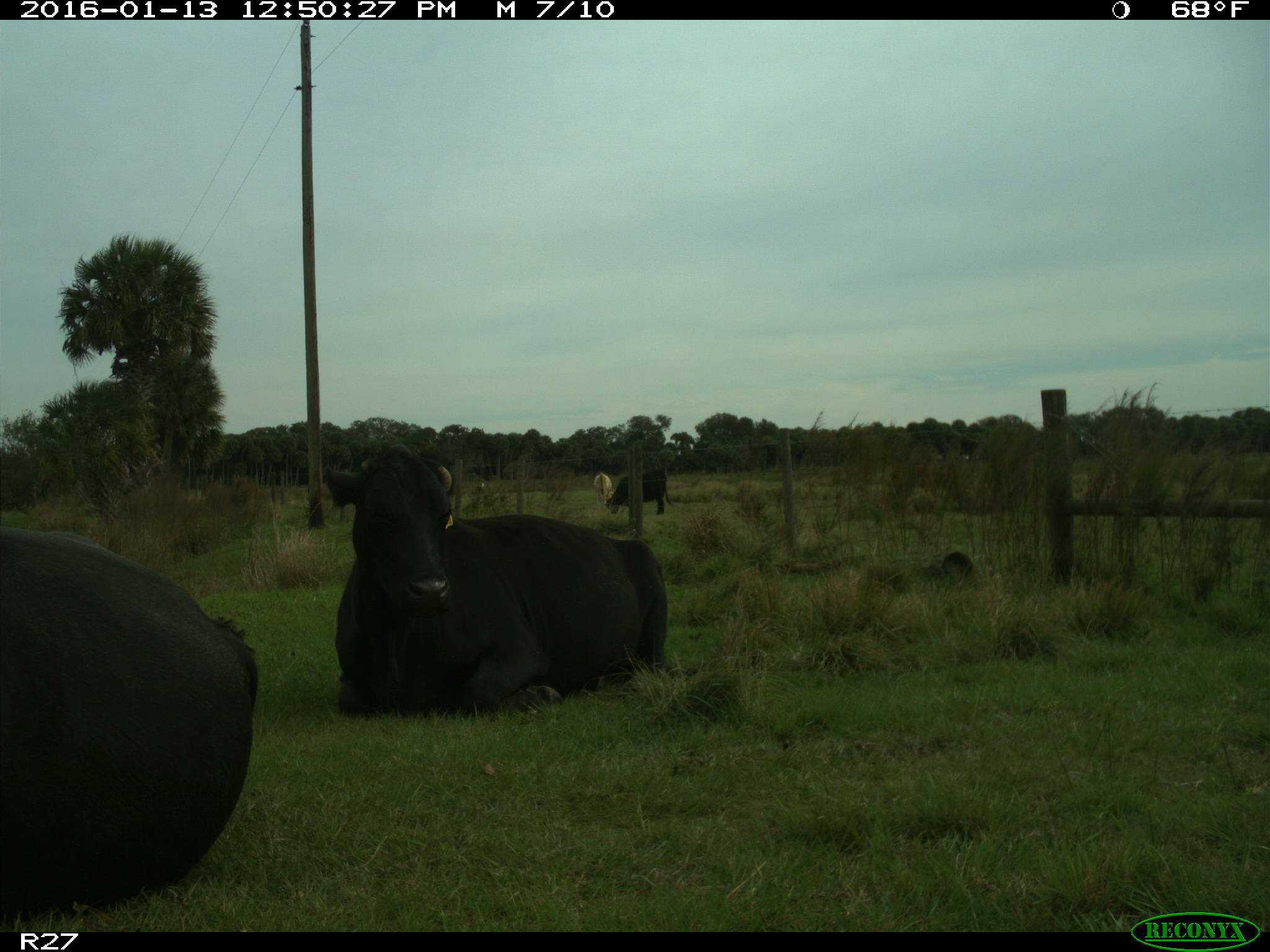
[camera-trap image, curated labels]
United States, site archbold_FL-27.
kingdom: Animalia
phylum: Chordata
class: Mammalia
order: Artiodactyla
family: Bovidae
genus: Bos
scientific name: Bos taurus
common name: domestic cow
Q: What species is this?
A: Bos taurus (domestic cow).